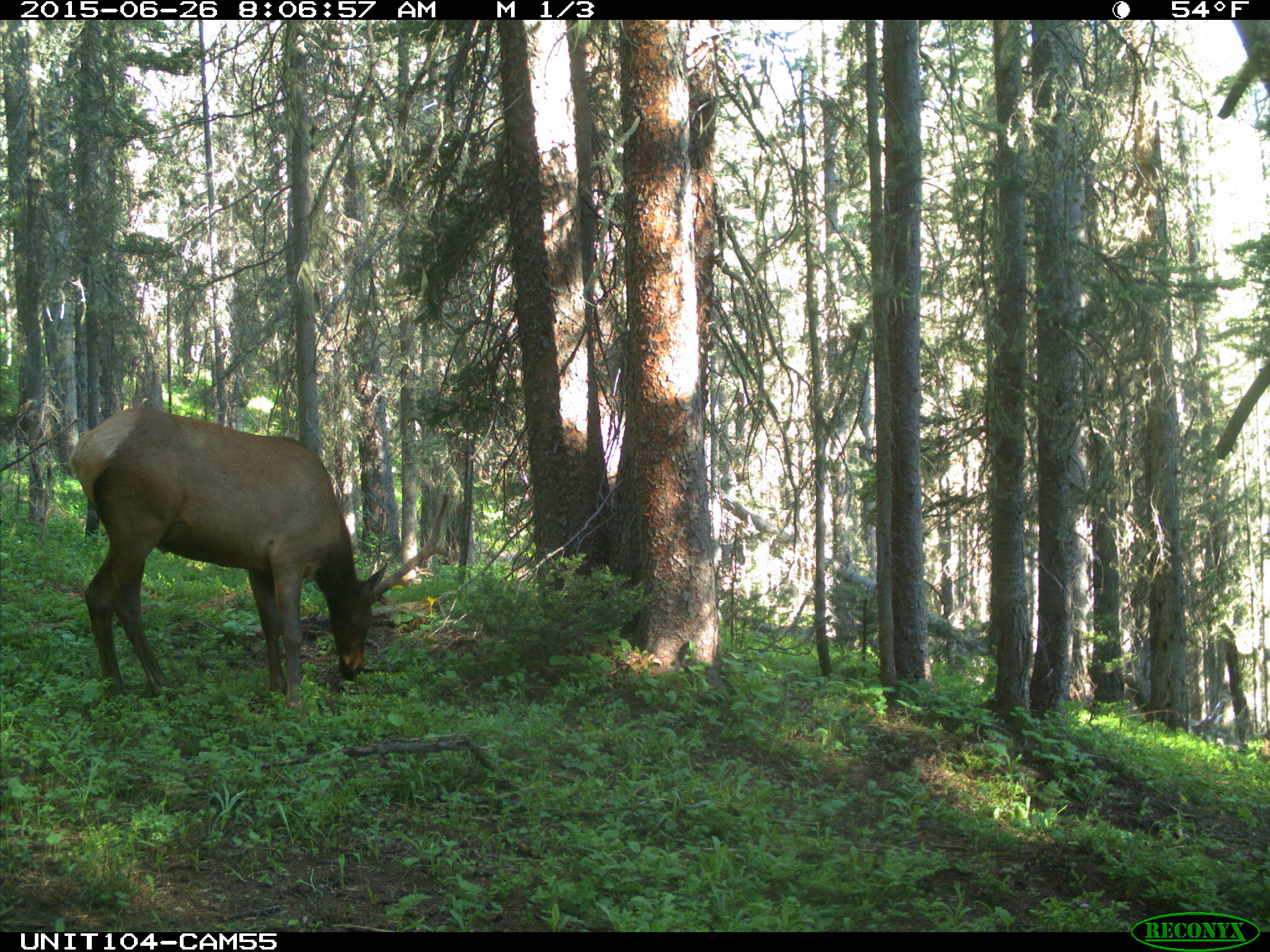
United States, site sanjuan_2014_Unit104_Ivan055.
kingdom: Animalia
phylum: Chordata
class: Mammalia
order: Artiodactyla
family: Cervidae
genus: Cervus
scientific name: Cervus elaphus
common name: red deer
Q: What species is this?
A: Cervus elaphus (red deer).